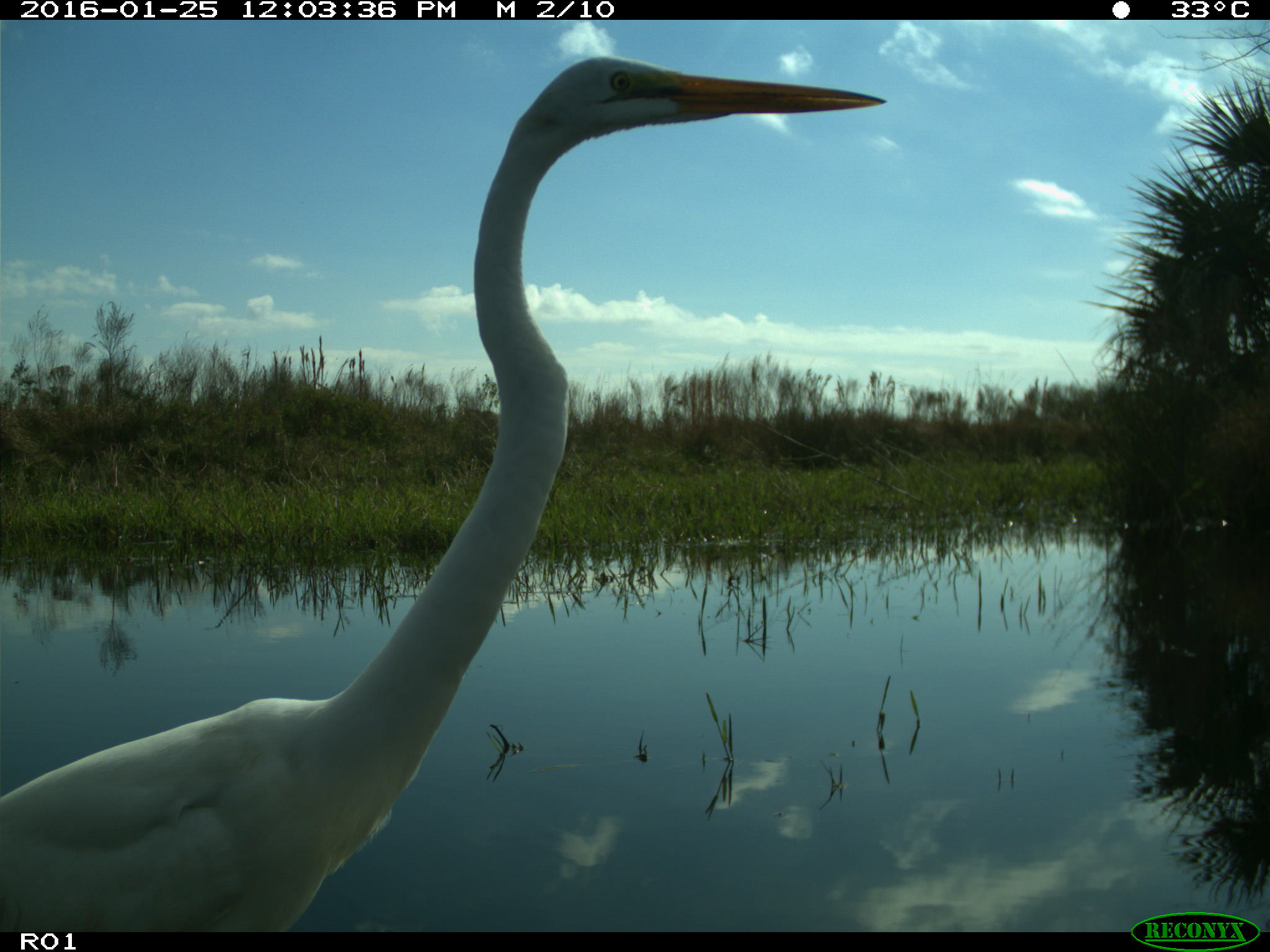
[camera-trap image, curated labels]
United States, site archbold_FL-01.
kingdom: Animalia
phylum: Chordata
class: Aves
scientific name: Aves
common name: birds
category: unidentified bird